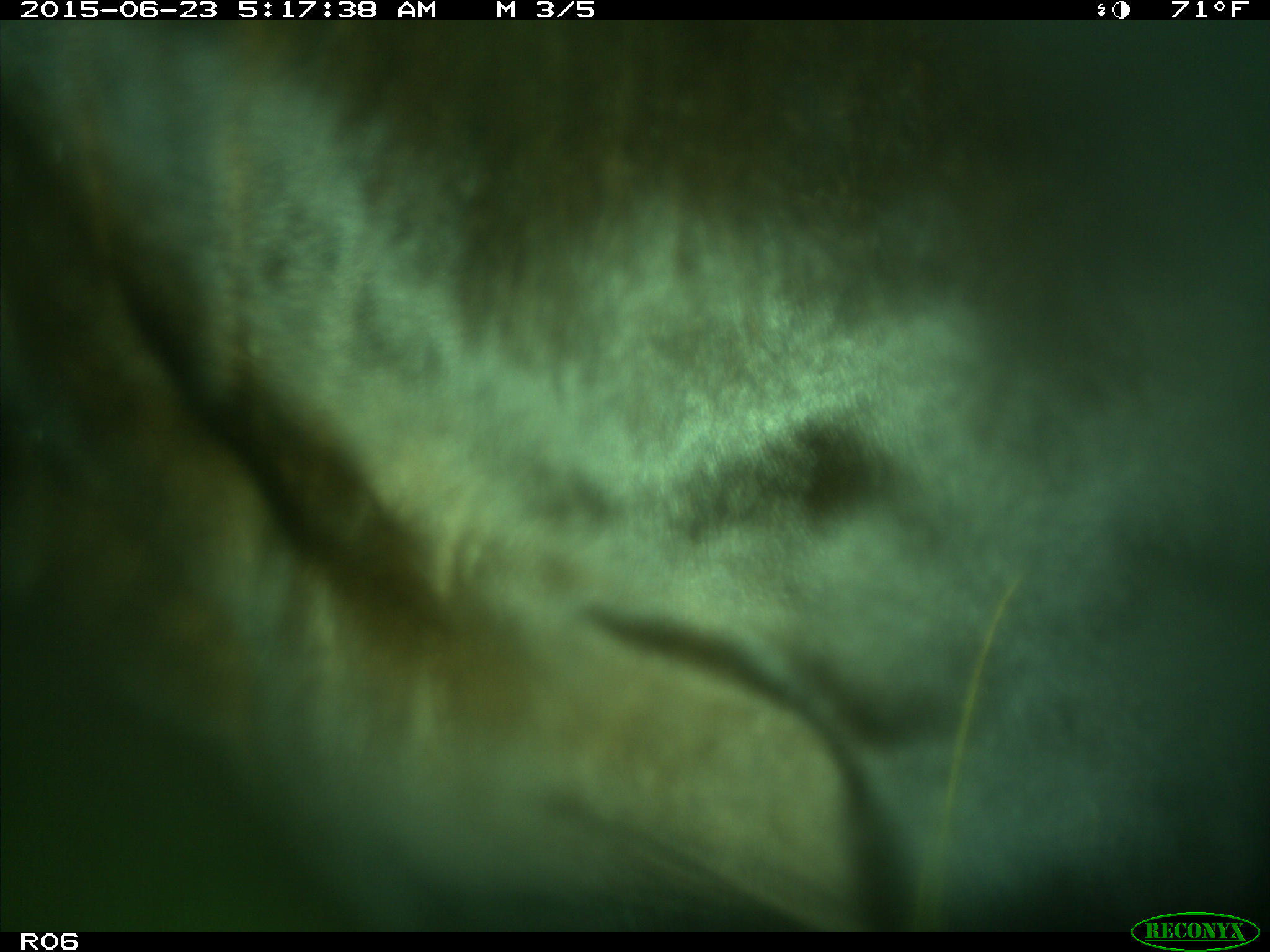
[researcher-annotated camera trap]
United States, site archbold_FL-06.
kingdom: Animalia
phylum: Chordata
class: Mammalia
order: Artiodactyla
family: Bovidae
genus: Bos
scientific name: Bos taurus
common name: domestic cow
Bos taurus (domestic cow).